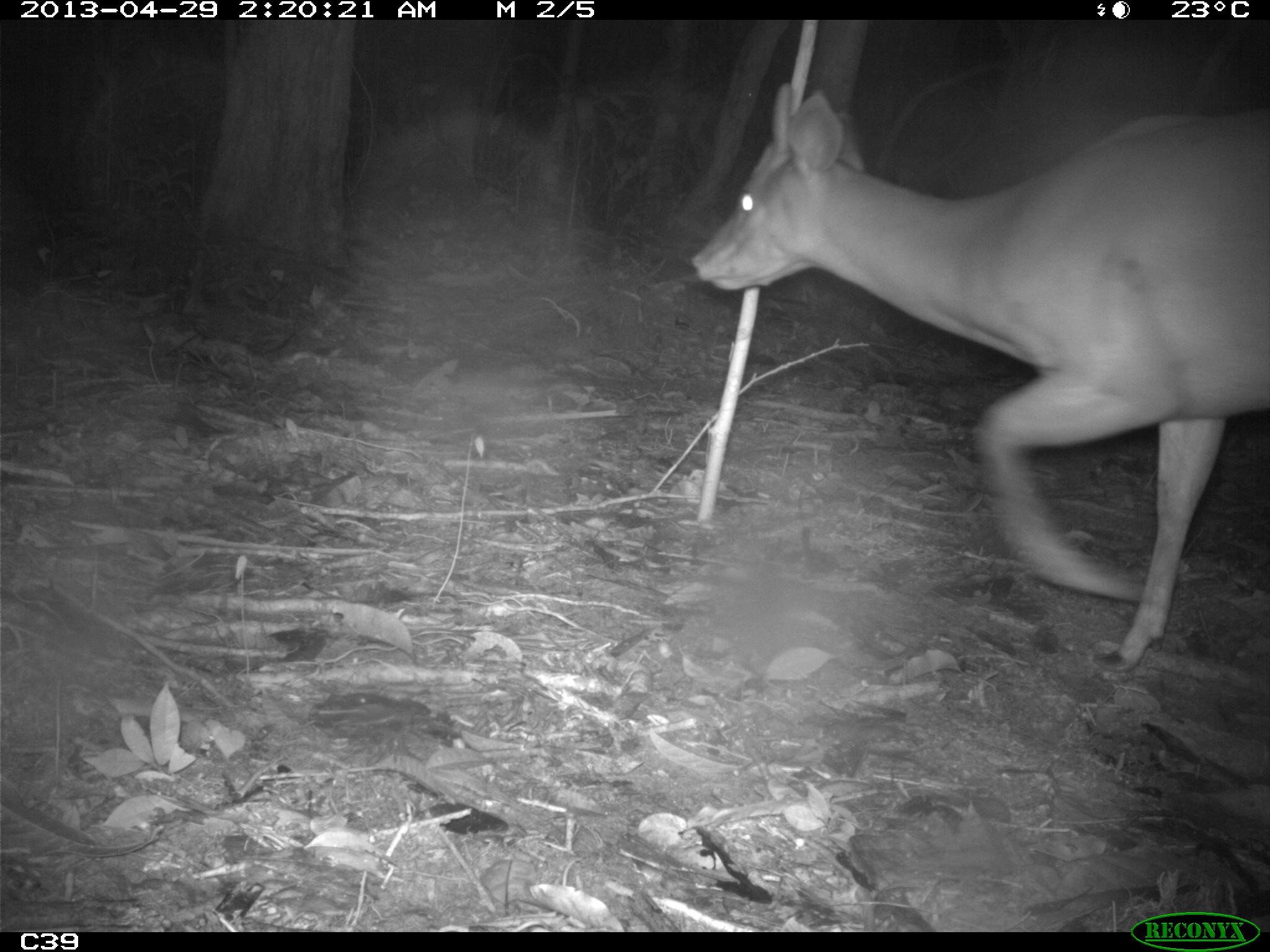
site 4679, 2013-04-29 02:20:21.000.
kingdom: Animalia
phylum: Chordata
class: Mammalia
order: Artiodactyla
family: Cervidae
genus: Mazama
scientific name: Mazama americana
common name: red brocket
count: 1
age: adult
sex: male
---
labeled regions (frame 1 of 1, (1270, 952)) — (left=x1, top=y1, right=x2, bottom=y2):
mazama americana: (left=691, top=81, right=1270, bottom=673)